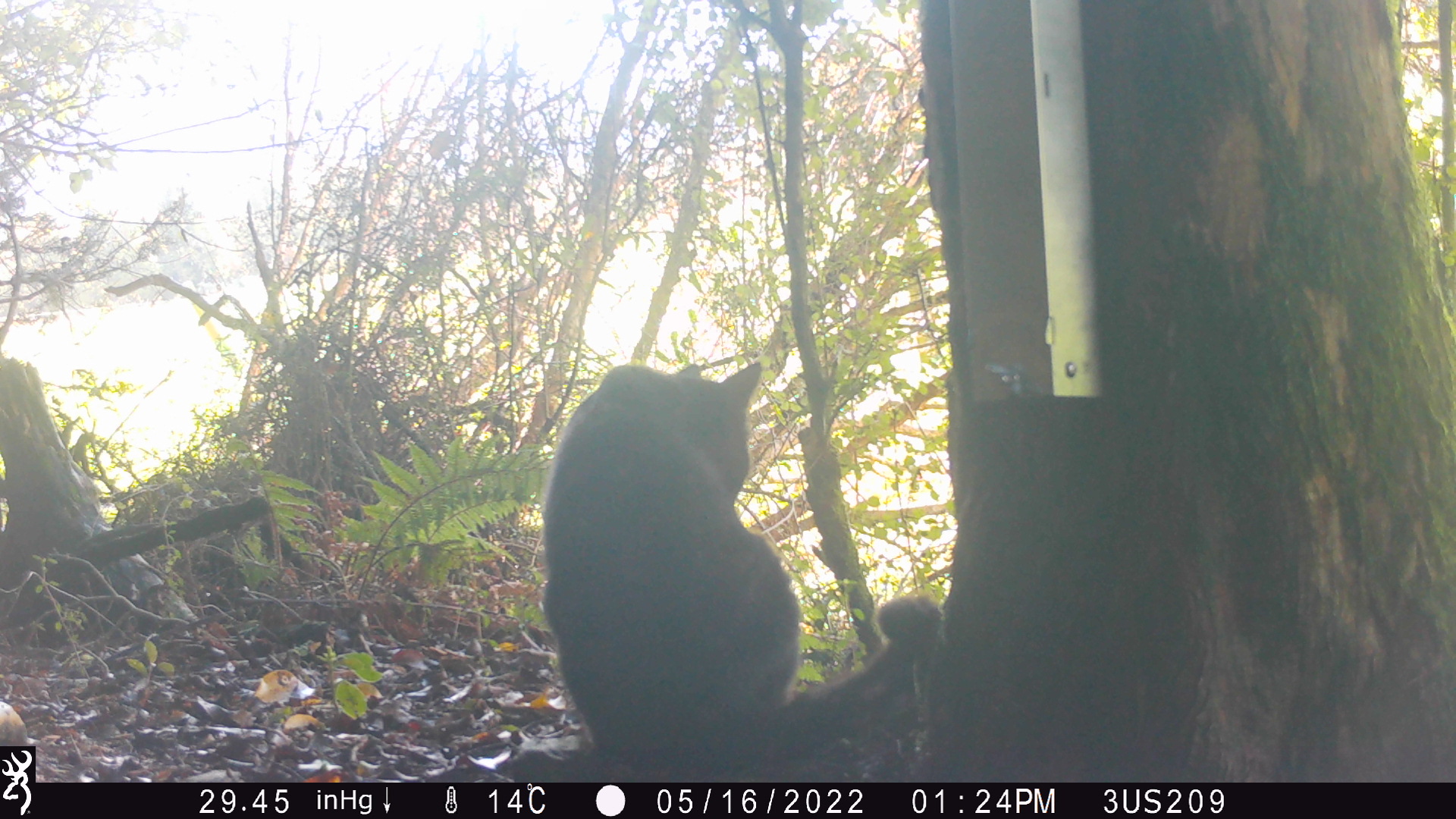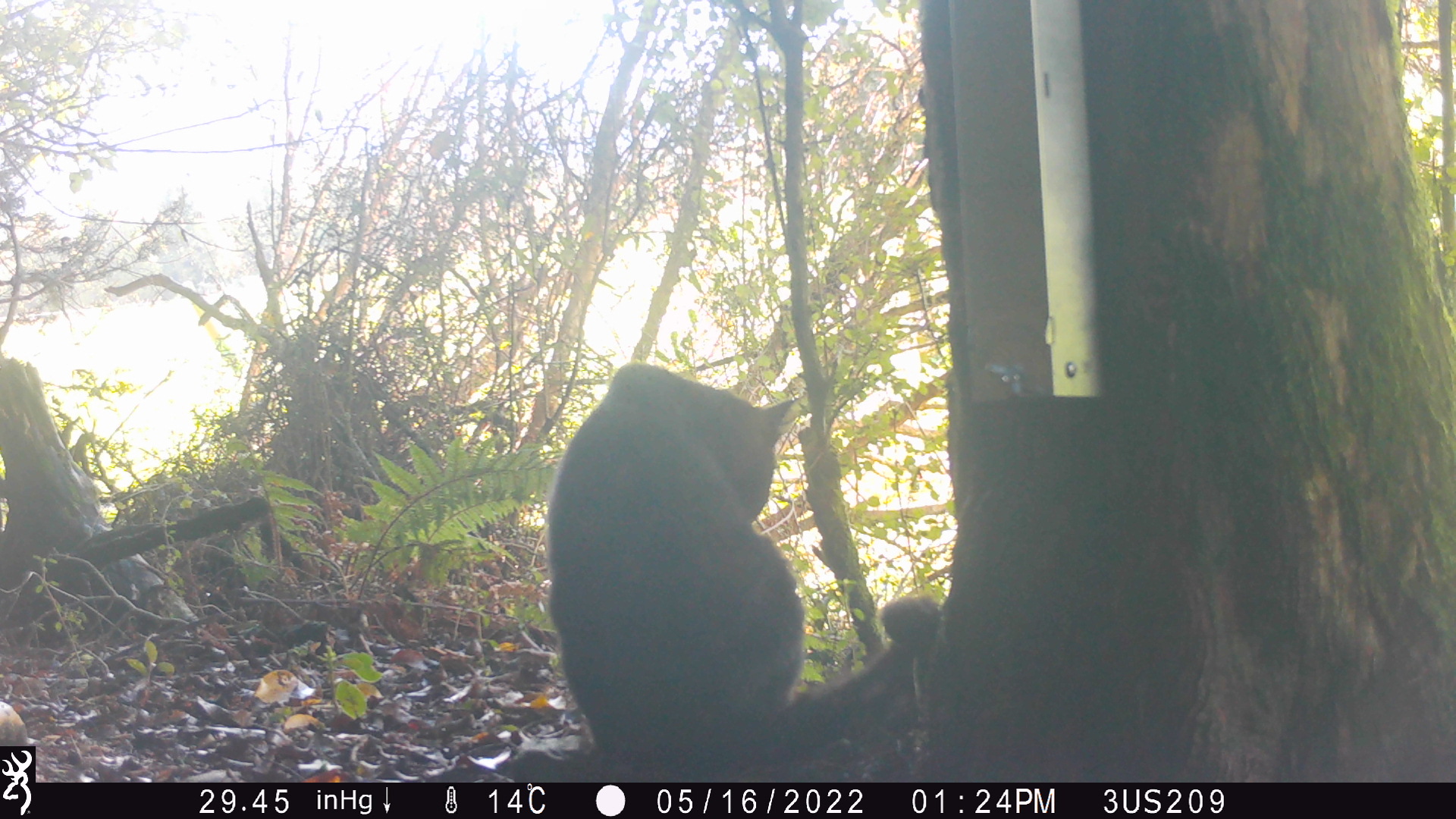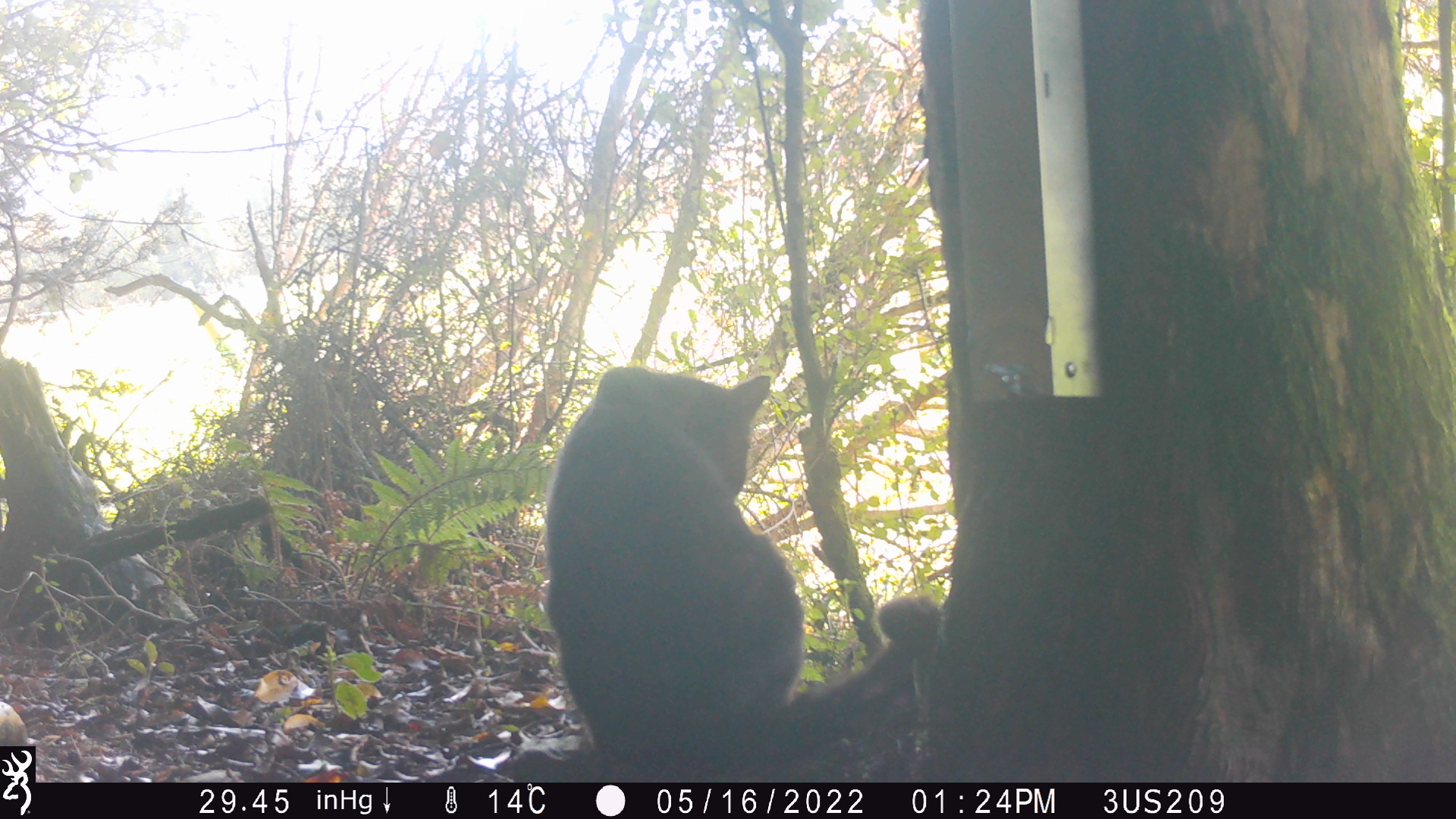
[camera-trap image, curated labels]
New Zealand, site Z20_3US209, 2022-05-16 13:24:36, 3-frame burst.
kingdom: Animalia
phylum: Chordata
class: Mammalia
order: Carnivora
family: Felidae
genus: Felis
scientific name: Felis catus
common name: domestic cat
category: cat